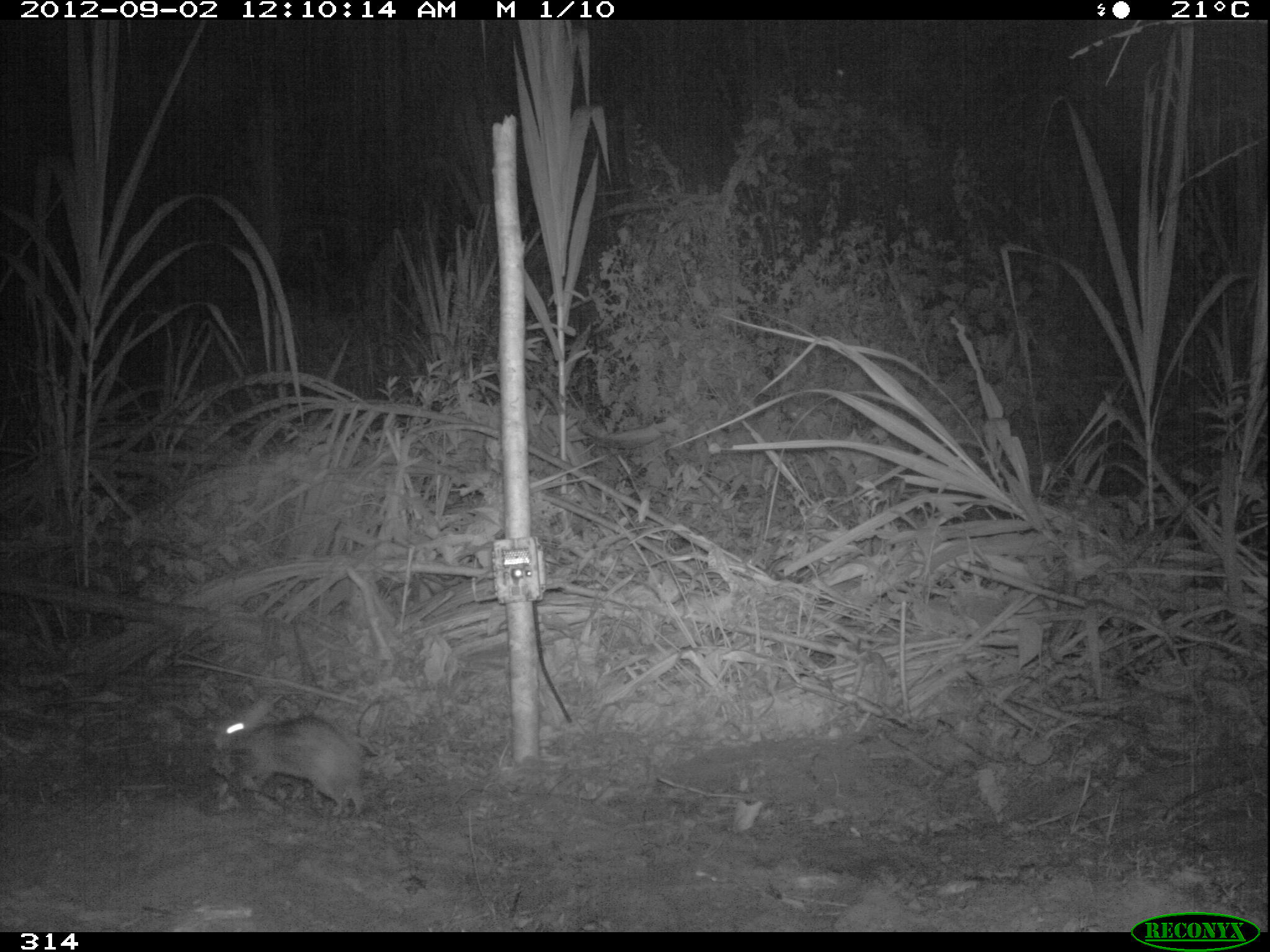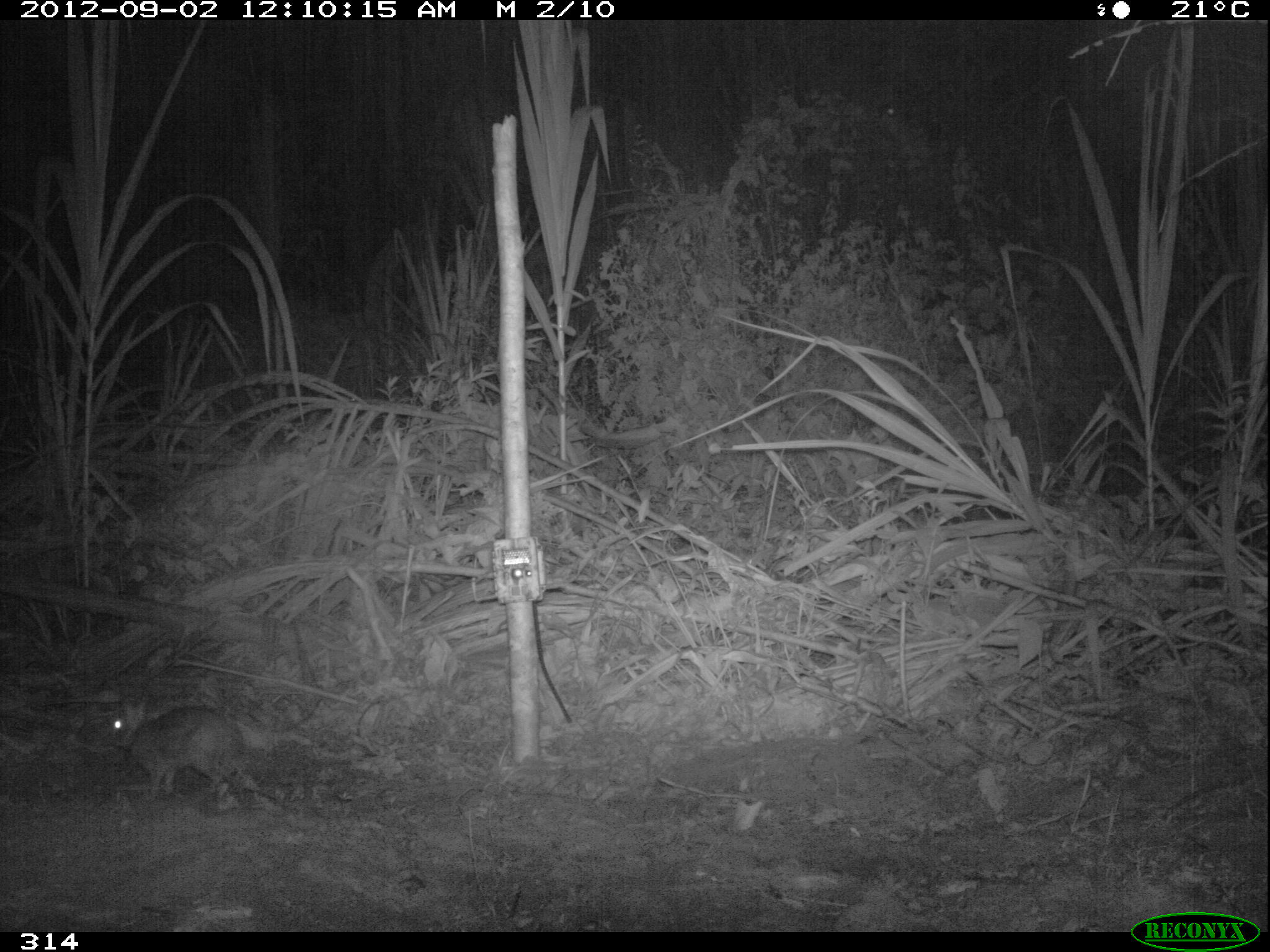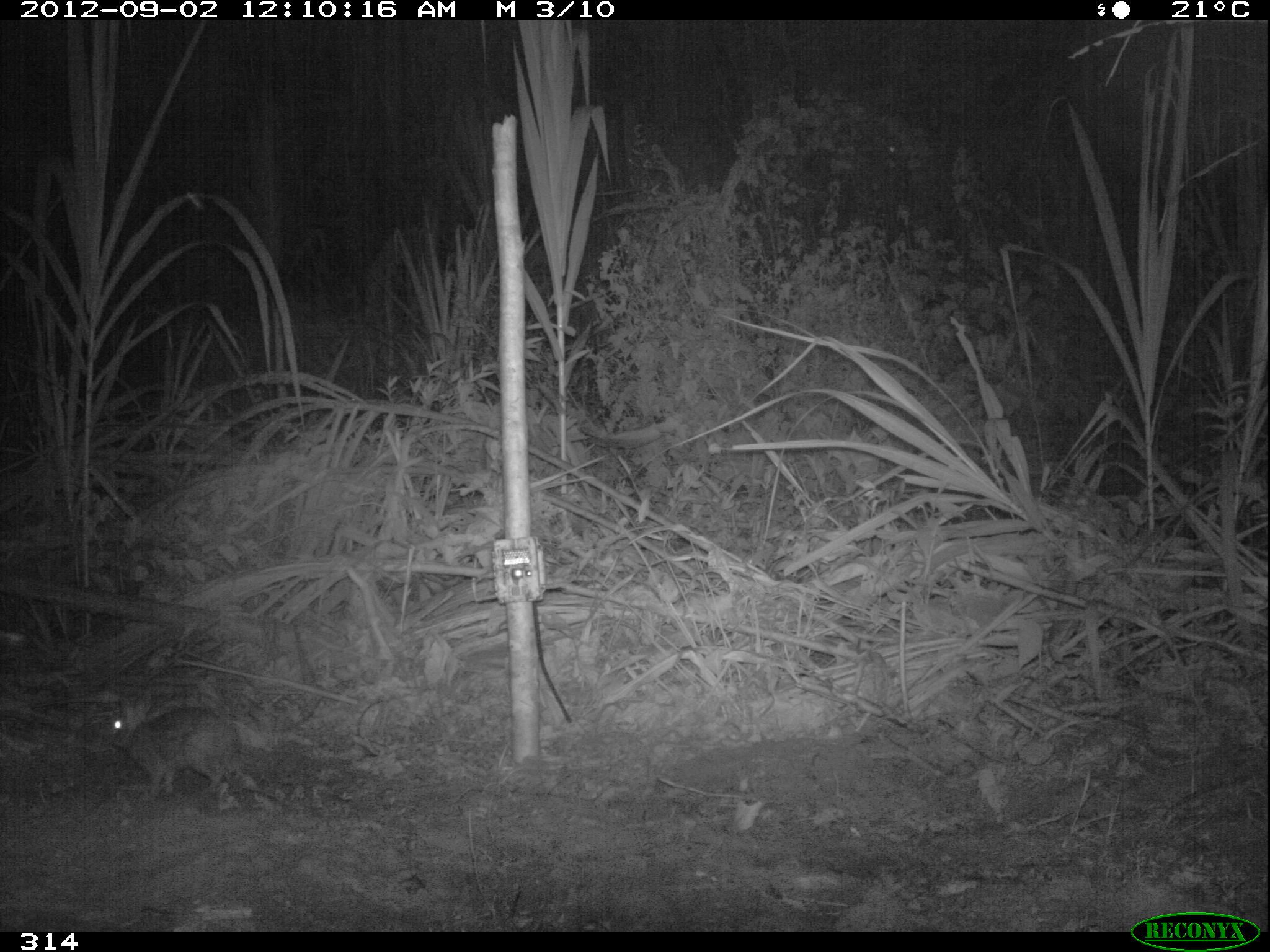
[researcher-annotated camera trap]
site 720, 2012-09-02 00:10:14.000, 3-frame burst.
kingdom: Animalia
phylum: Chordata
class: Mammalia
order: Lagomorpha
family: Leporidae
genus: Sylvilagus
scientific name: Sylvilagus brasiliensis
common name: tapeti